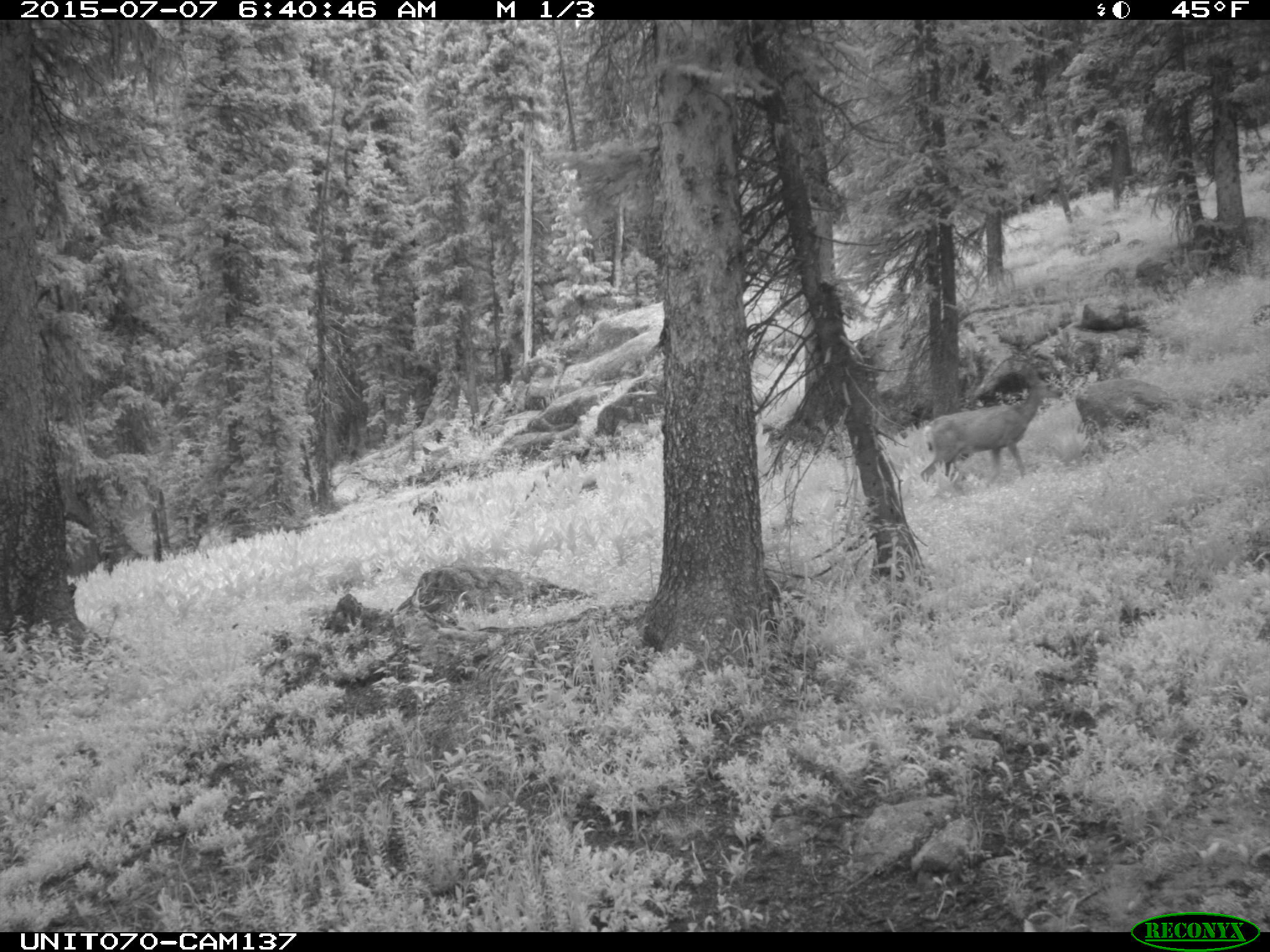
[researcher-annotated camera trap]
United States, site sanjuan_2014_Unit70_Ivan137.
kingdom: Animalia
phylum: Chordata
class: Mammalia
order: Artiodactyla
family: Cervidae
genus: Odocoileus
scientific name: Odocoileus hemionus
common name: mule deer